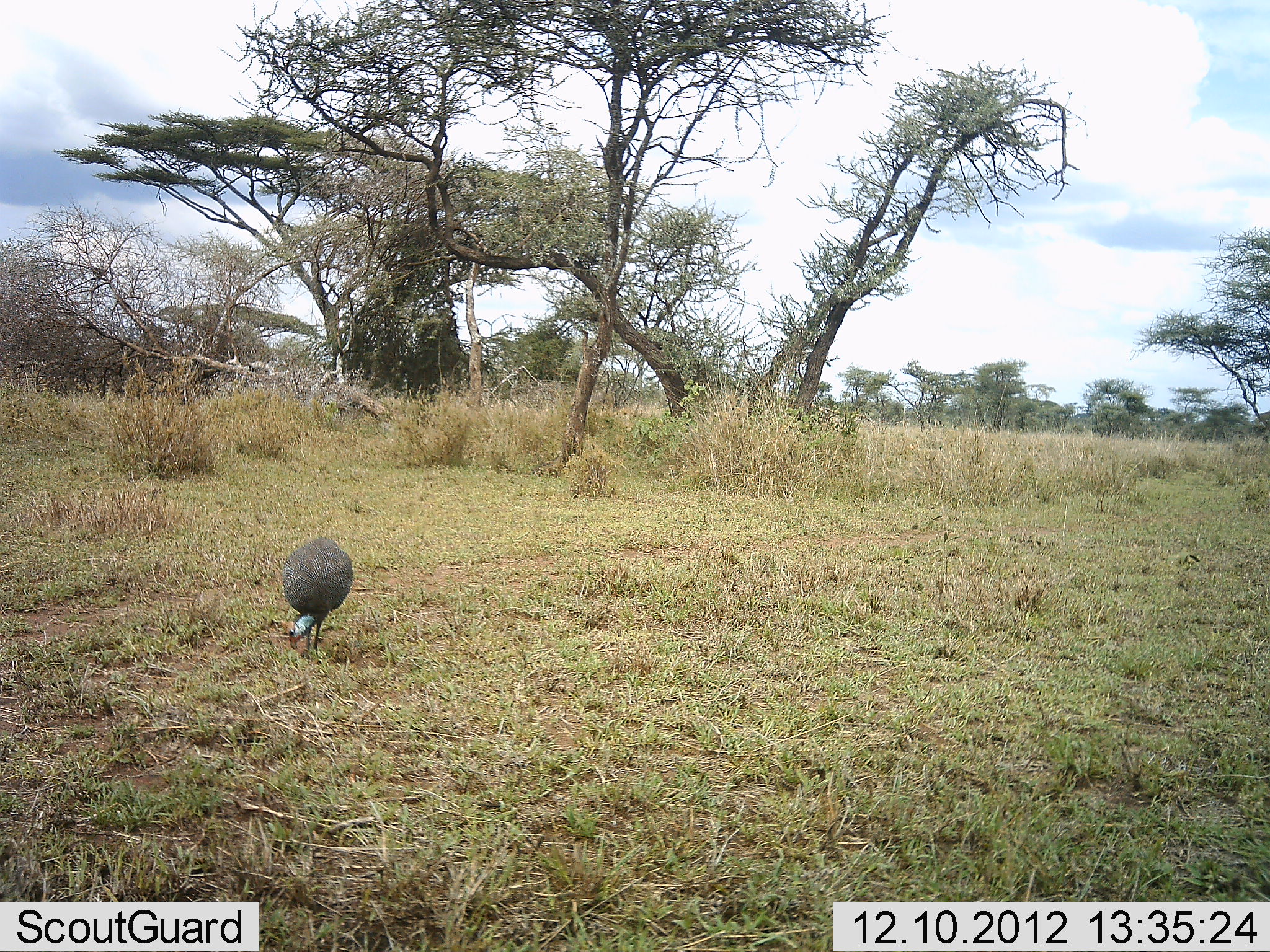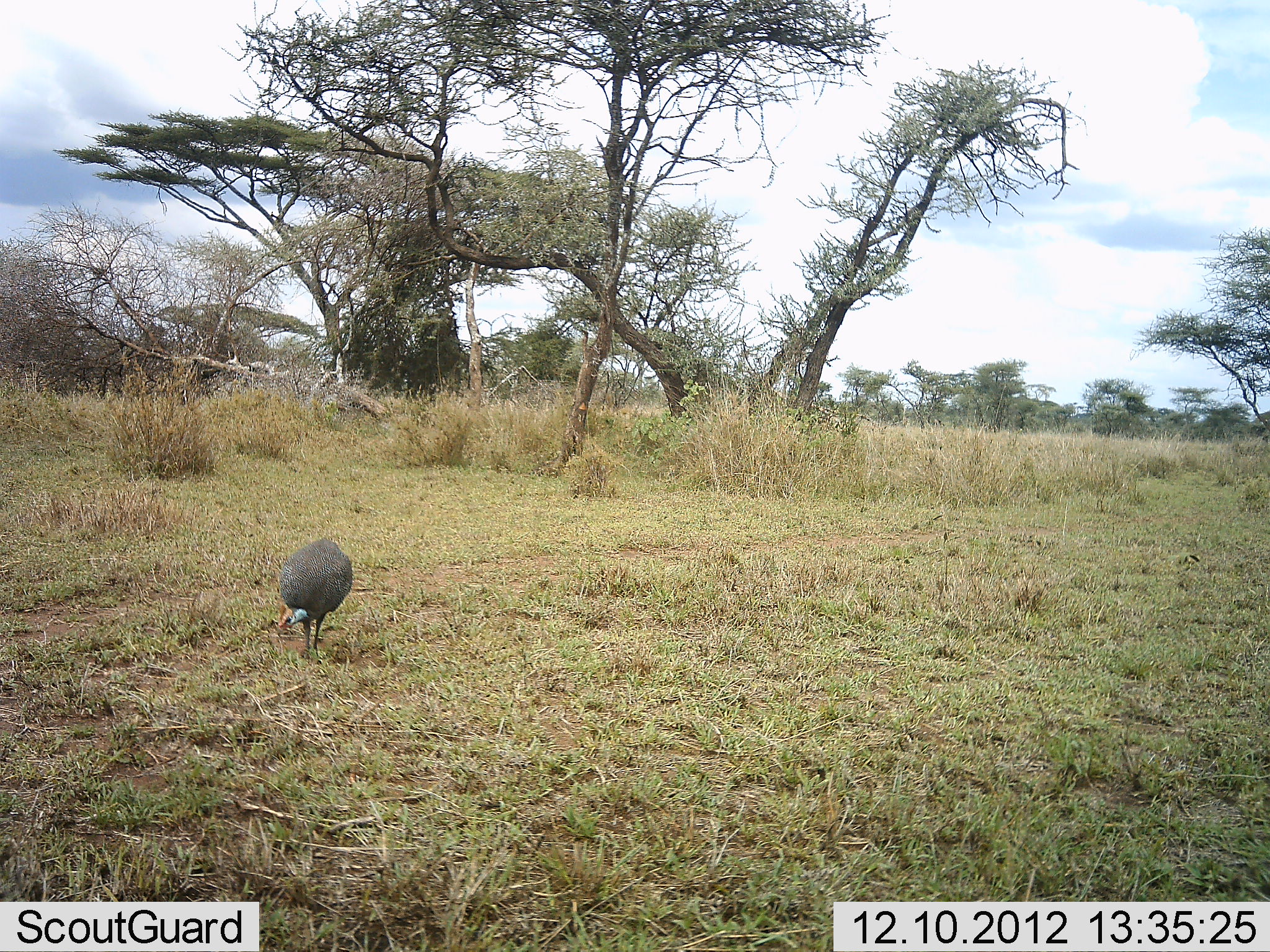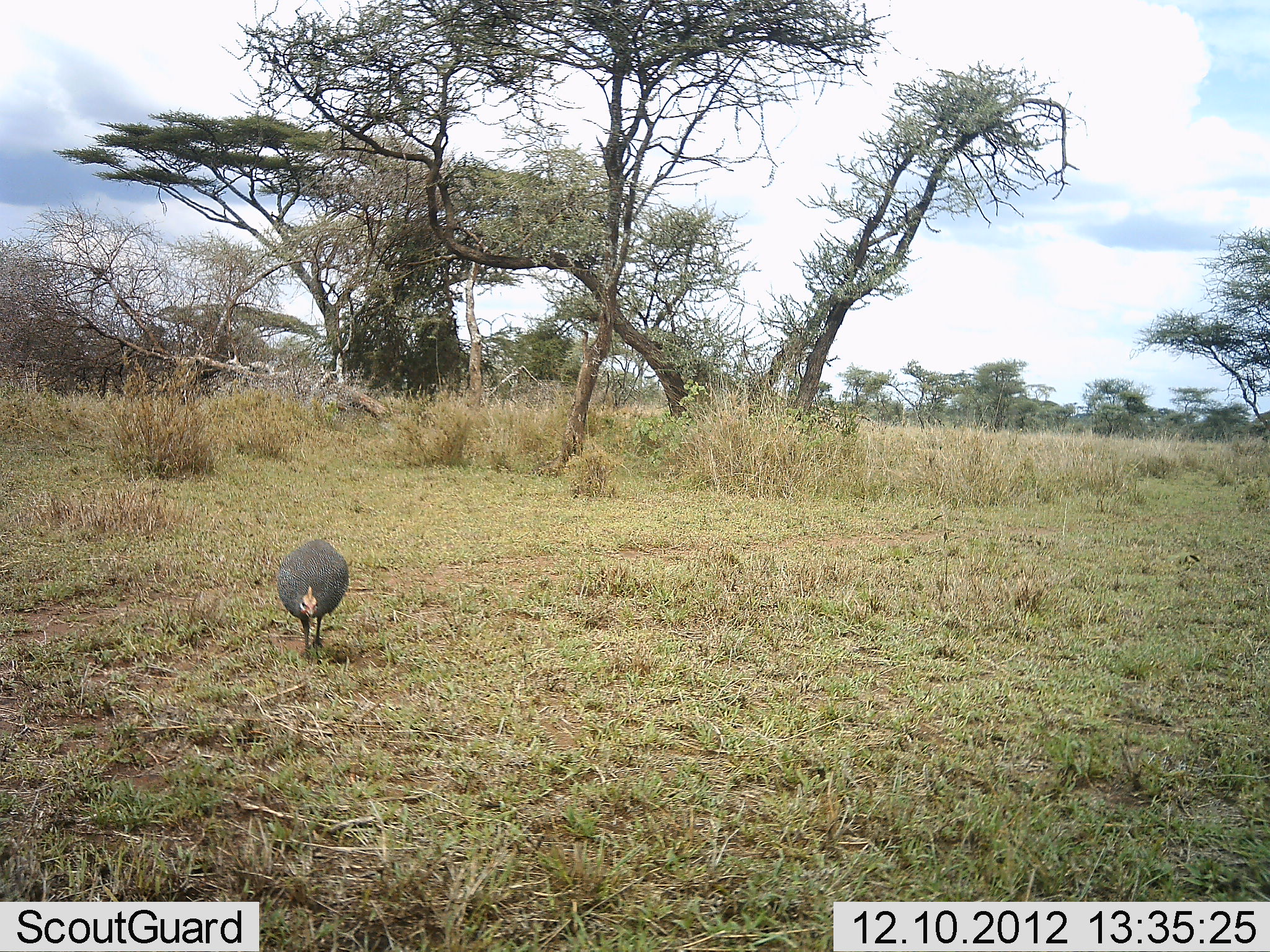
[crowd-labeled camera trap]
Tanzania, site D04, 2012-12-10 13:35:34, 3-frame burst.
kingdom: Animalia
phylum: Chordata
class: Aves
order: Galliformes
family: Numididae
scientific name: Numididae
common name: guinea fowl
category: guineafowl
Guineafowl (guinea fowl) (Numididae), count 1. Behavior (volunteer vote fractions): standing 32%, resting 0%, moving 12%, interacting 0%. Young present (vote fraction): 0%. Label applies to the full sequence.